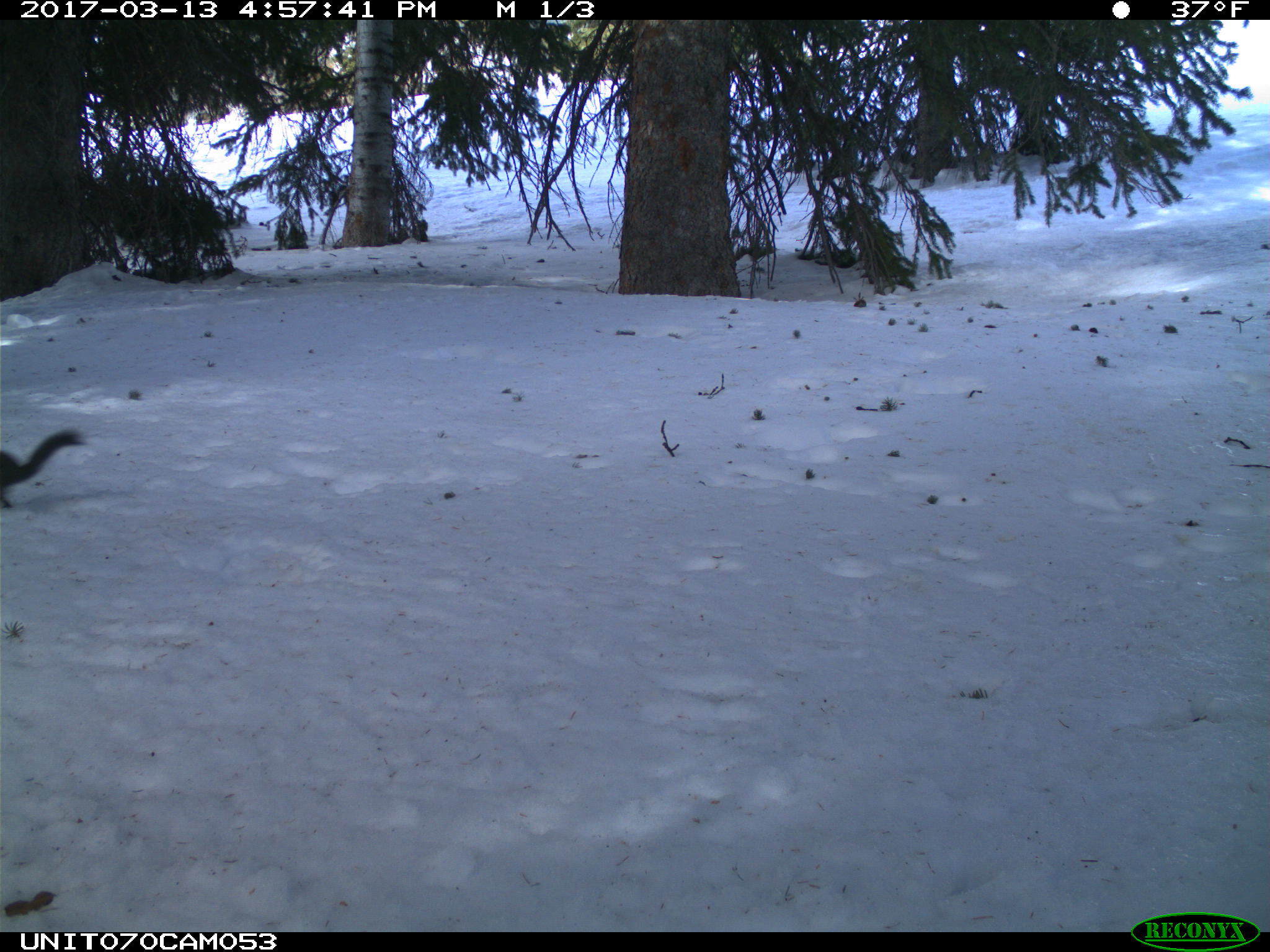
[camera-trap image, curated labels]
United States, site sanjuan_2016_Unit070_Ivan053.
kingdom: Animalia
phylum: Chordata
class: Mammalia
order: Rodentia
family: Sciuridae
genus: Tamiasciurus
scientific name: Tamiasciurus hudsonicus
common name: american red squirrel